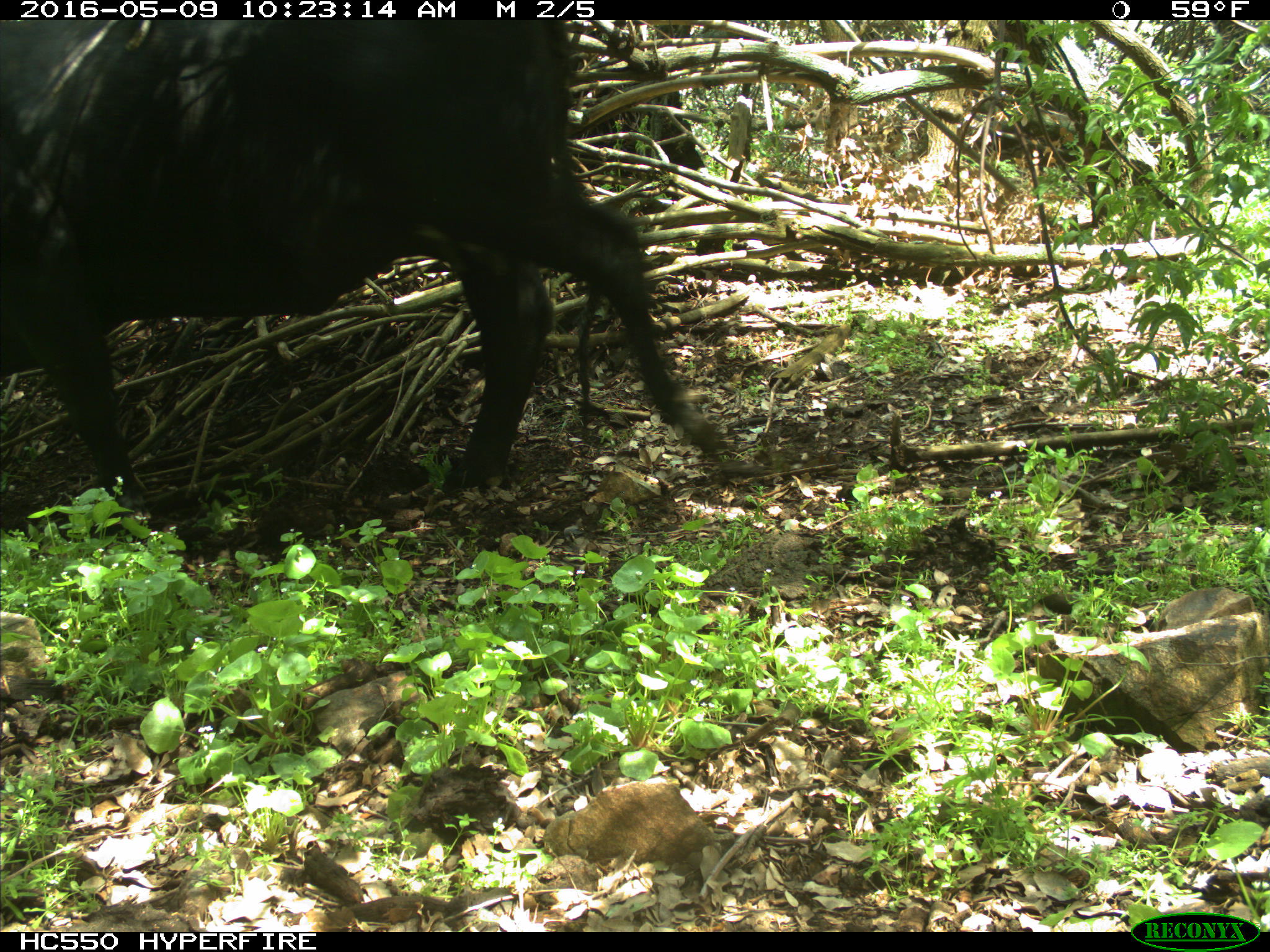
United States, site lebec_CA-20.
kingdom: Animalia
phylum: Chordata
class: Mammalia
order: Artiodactyla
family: Bovidae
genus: Bos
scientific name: Bos taurus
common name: domestic cow